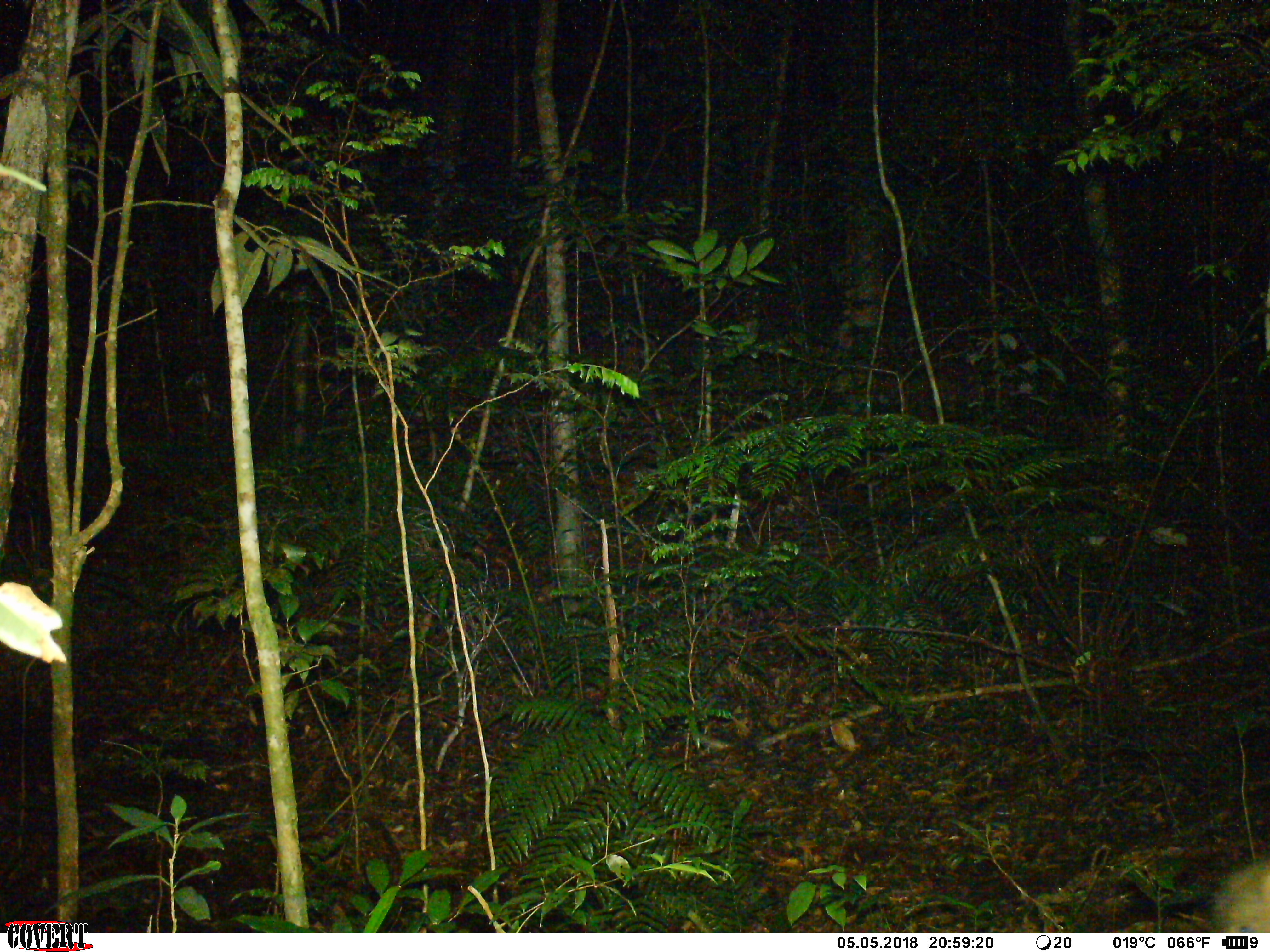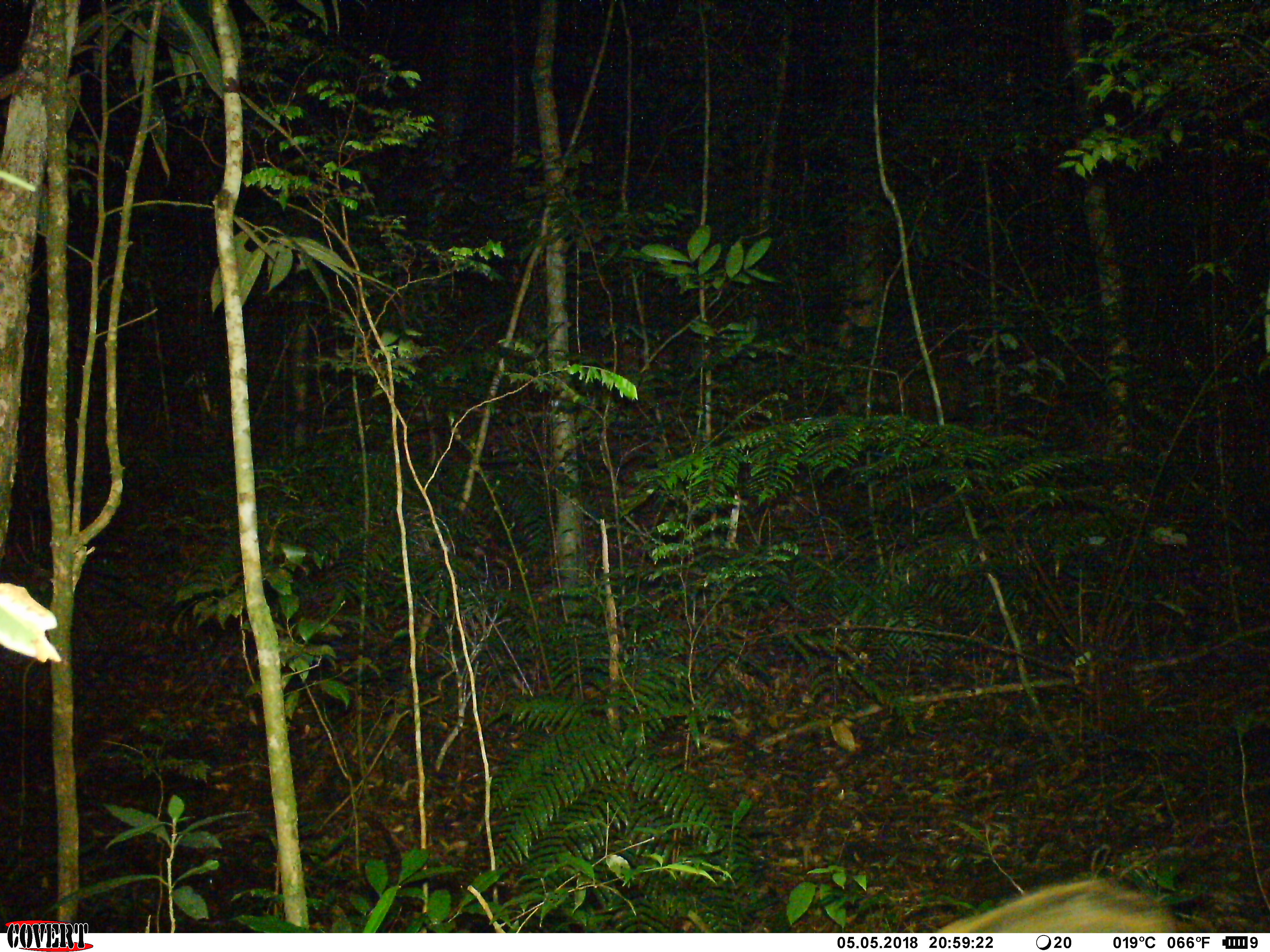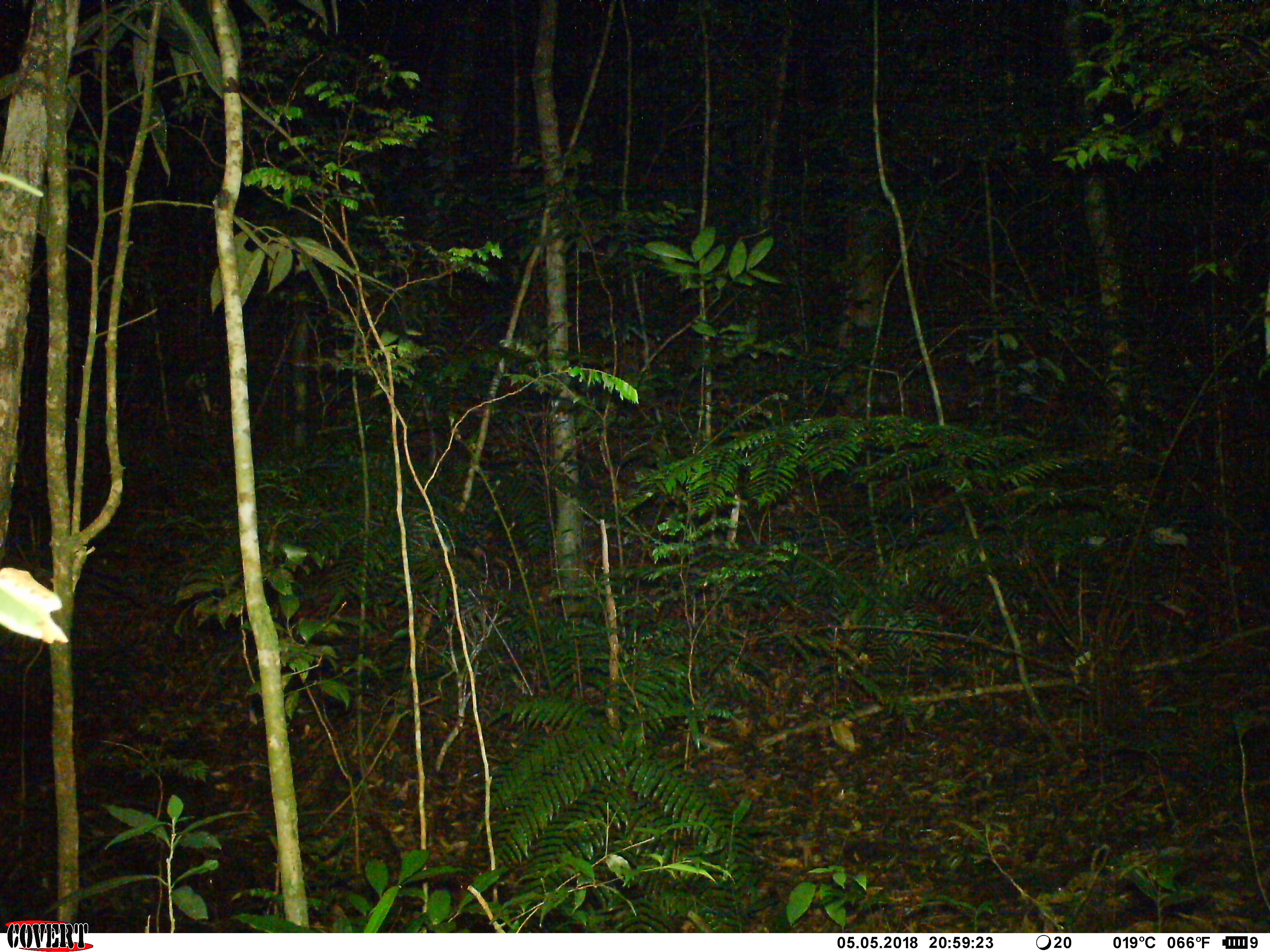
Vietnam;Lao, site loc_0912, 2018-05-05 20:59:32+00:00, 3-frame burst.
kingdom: Animalia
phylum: Chordata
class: Mammalia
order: Artiodactyla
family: Suidae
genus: Sus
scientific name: Sus scrofa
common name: eurasian wild pig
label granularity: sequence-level